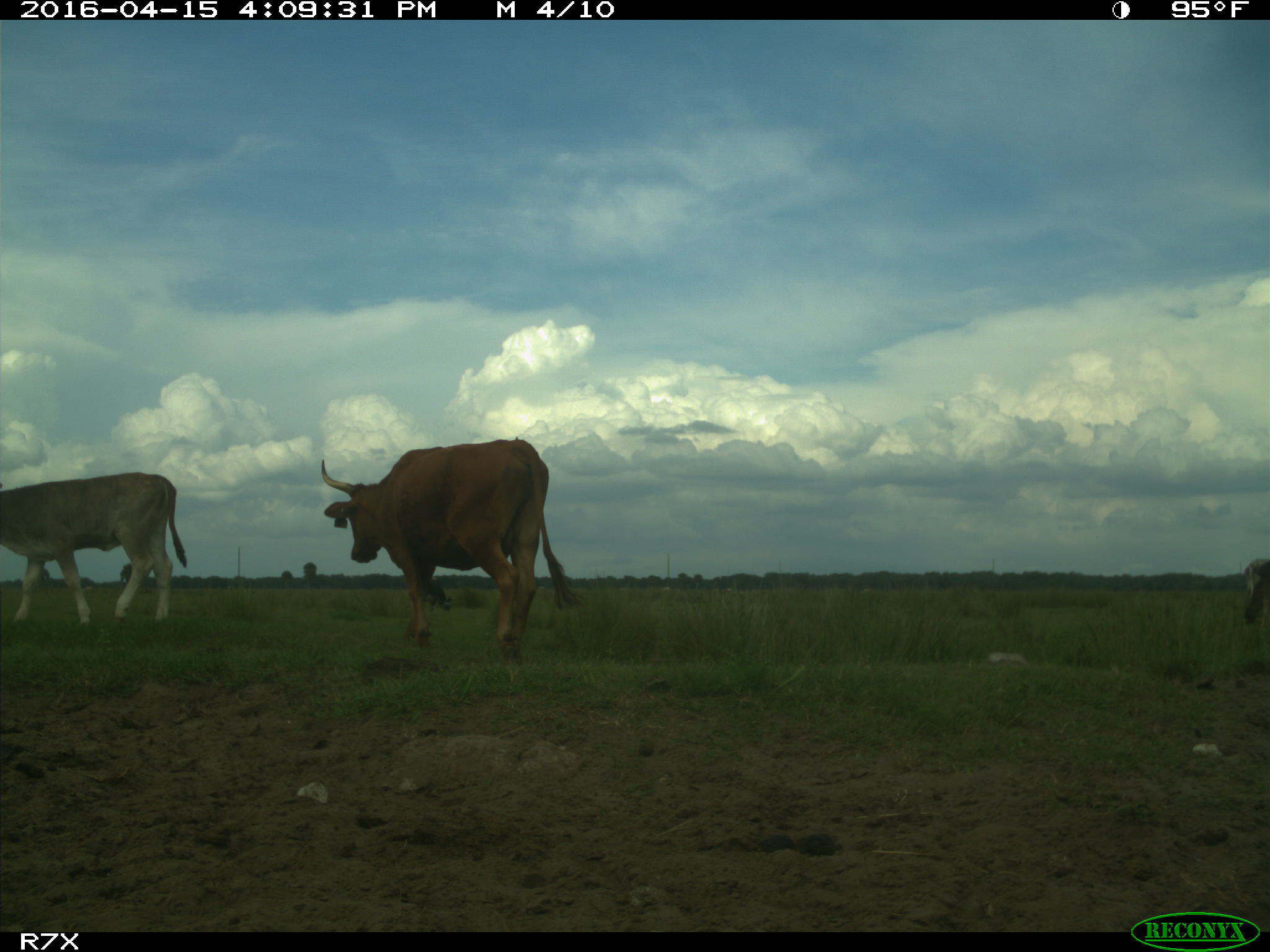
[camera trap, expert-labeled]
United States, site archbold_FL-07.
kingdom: Animalia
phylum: Chordata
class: Mammalia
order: Artiodactyla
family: Bovidae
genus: Bos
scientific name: Bos taurus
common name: domestic cow